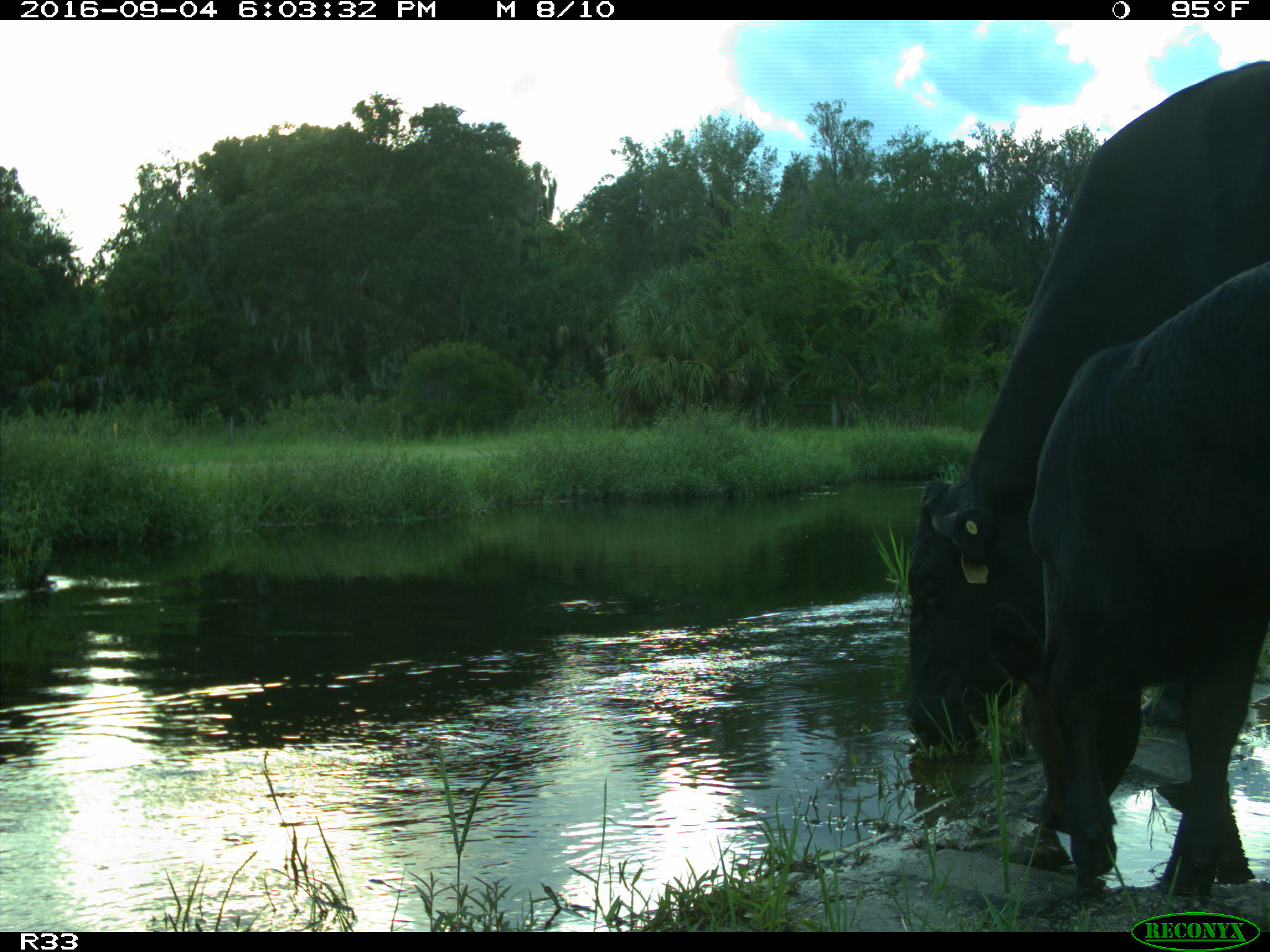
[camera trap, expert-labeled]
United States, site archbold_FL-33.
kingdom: Animalia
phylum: Chordata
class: Mammalia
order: Artiodactyla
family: Bovidae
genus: Bos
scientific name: Bos taurus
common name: domestic cow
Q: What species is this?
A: Bos taurus (domestic cow).